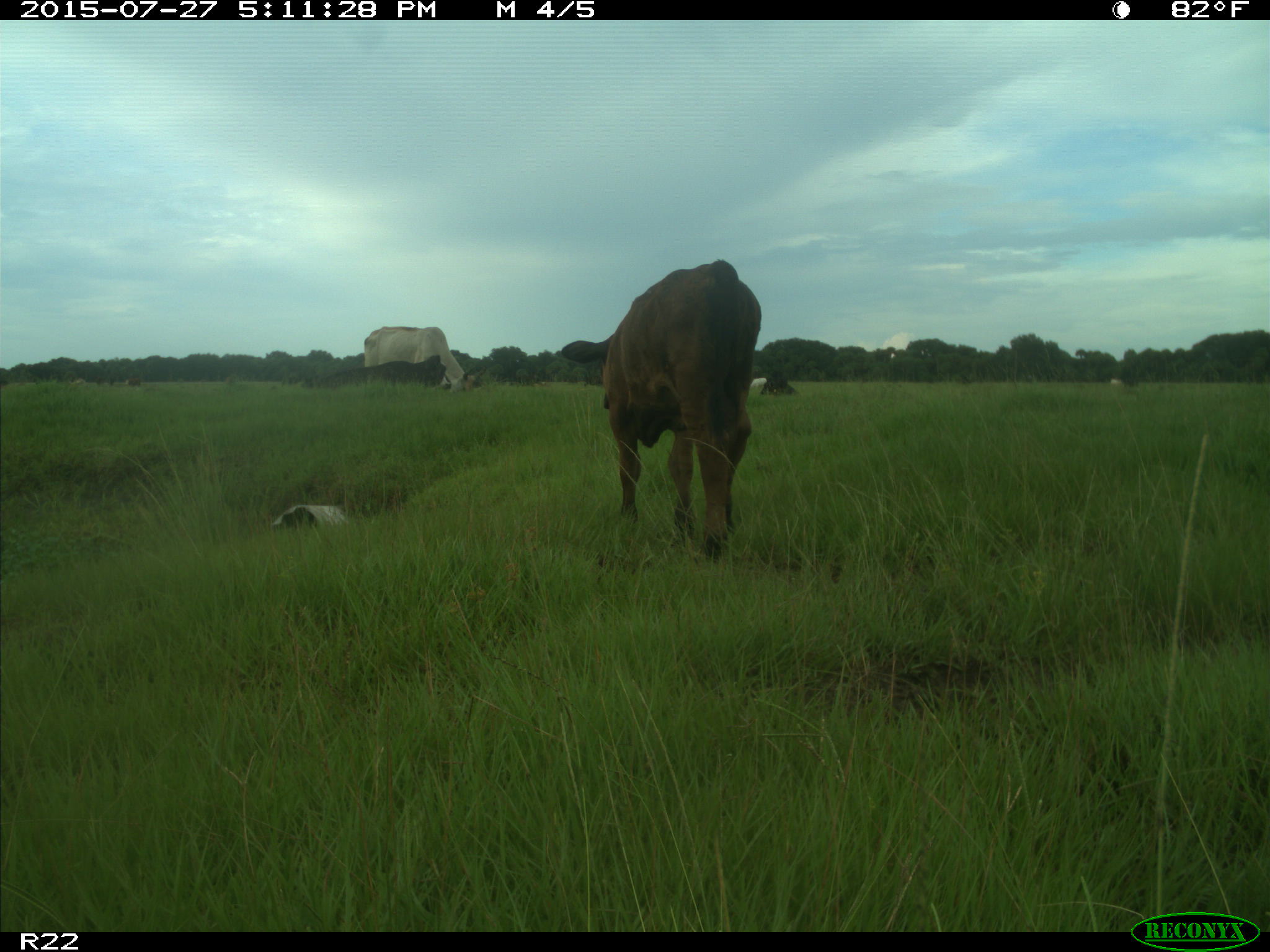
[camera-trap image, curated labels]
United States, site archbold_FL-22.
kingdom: Animalia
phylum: Chordata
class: Mammalia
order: Artiodactyla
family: Bovidae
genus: Bos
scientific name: Bos taurus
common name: domestic cow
Bos taurus (domestic cow).